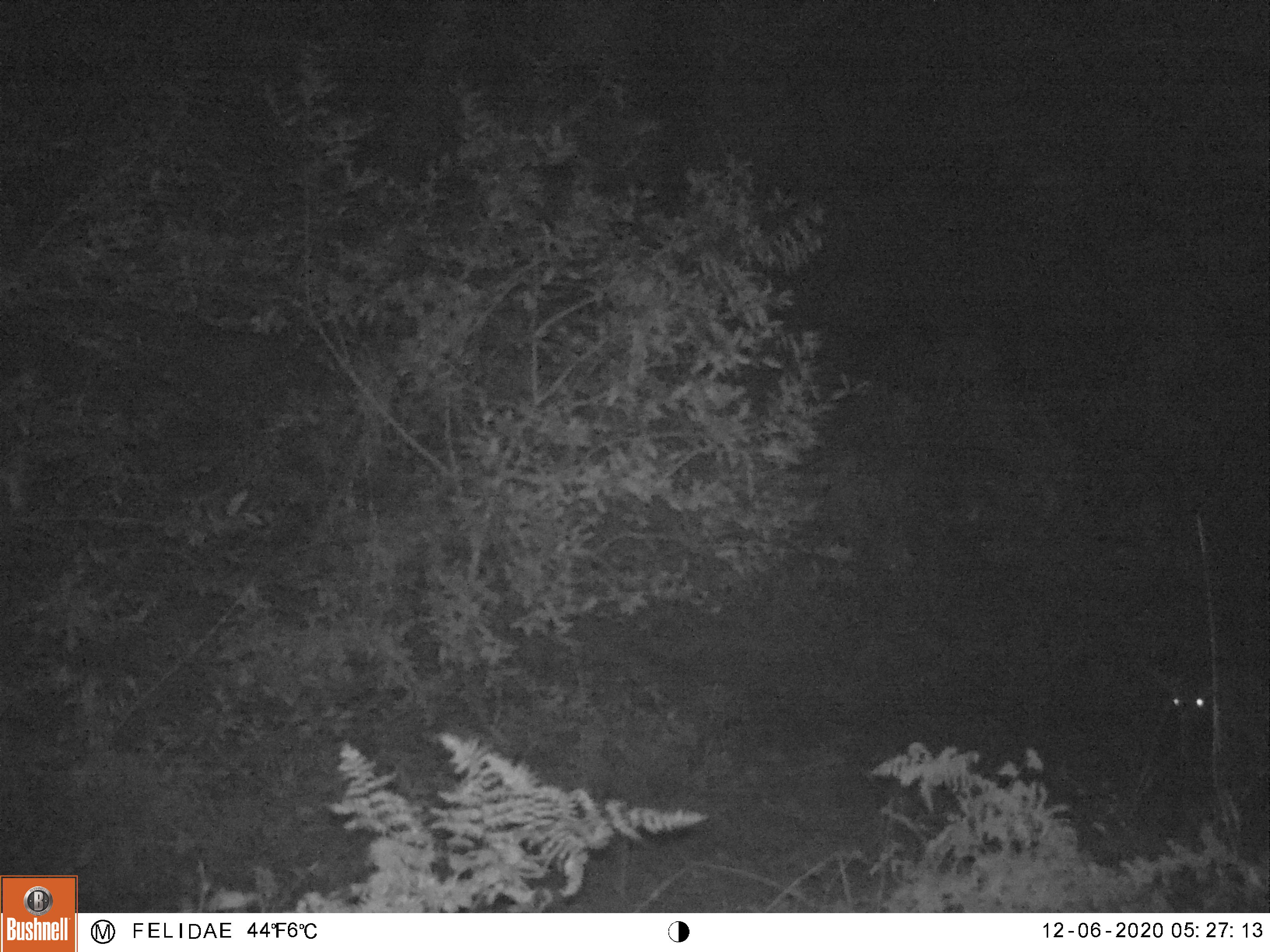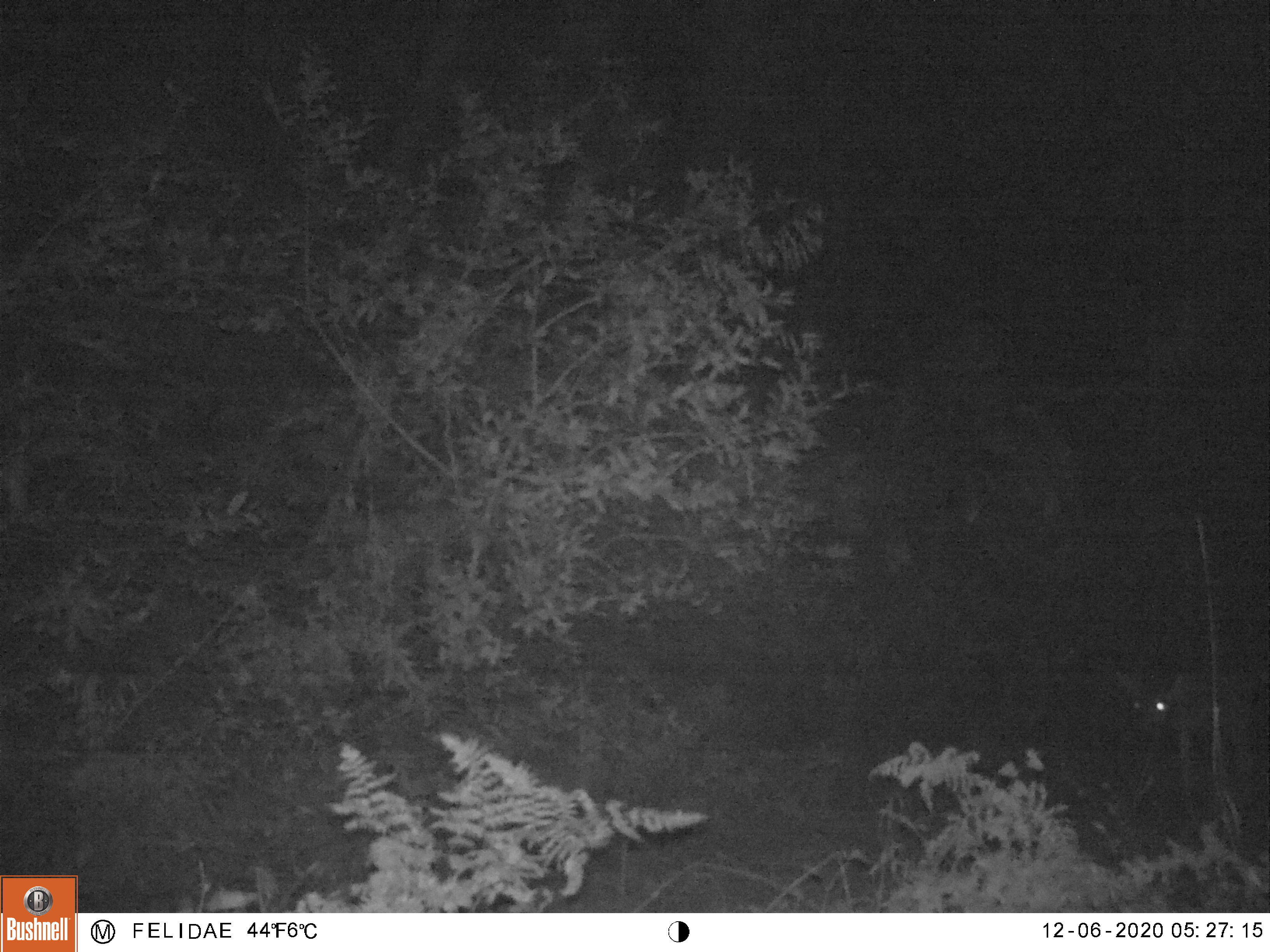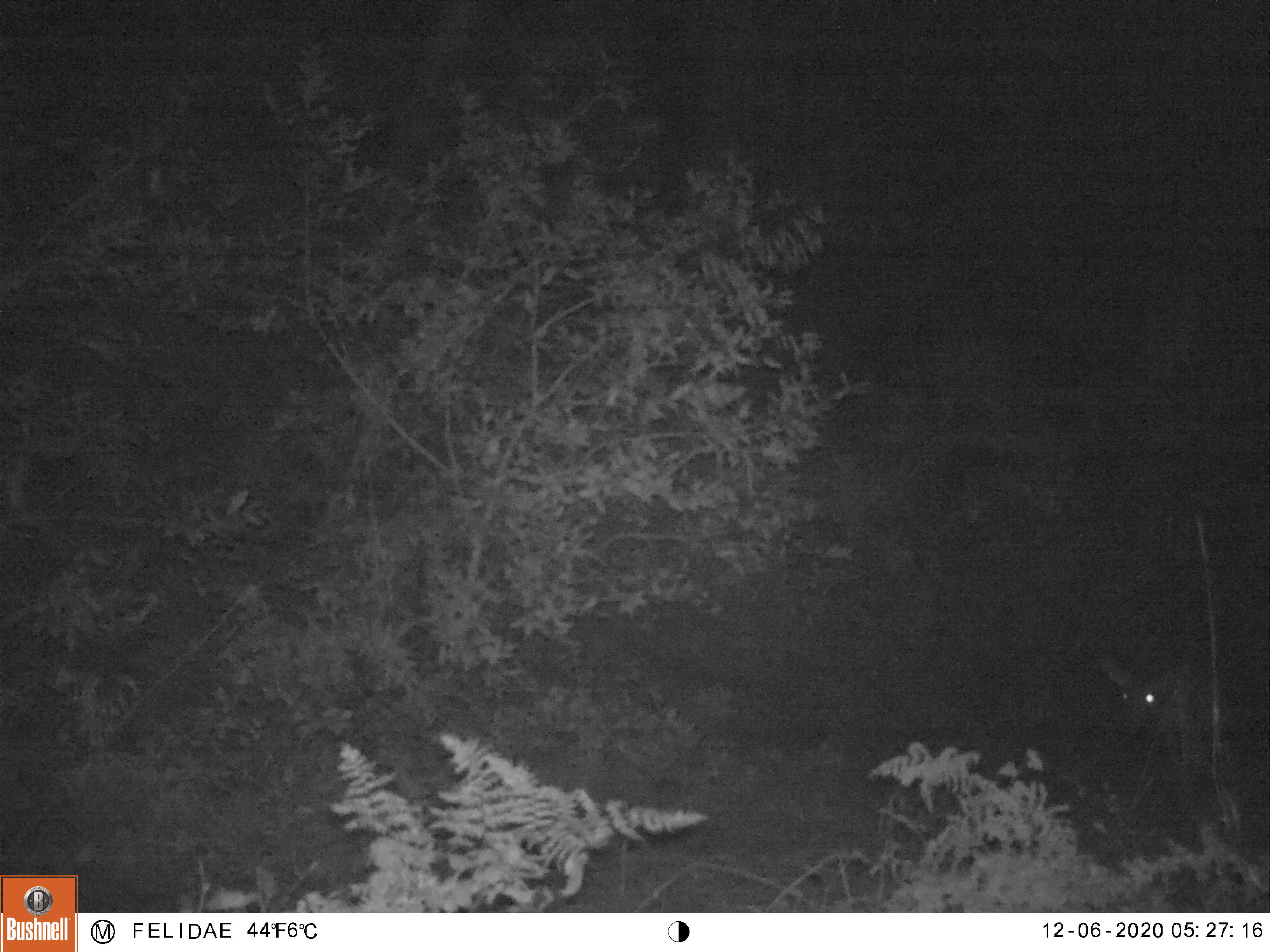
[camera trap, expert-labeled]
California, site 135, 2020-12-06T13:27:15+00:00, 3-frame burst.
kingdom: Animalia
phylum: Chordata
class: Mammalia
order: Artiodactyla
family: Cervidae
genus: Odocoileus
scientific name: Odocoileus hemionus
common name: mule deer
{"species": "mule deer (Odocoileus hemionus)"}